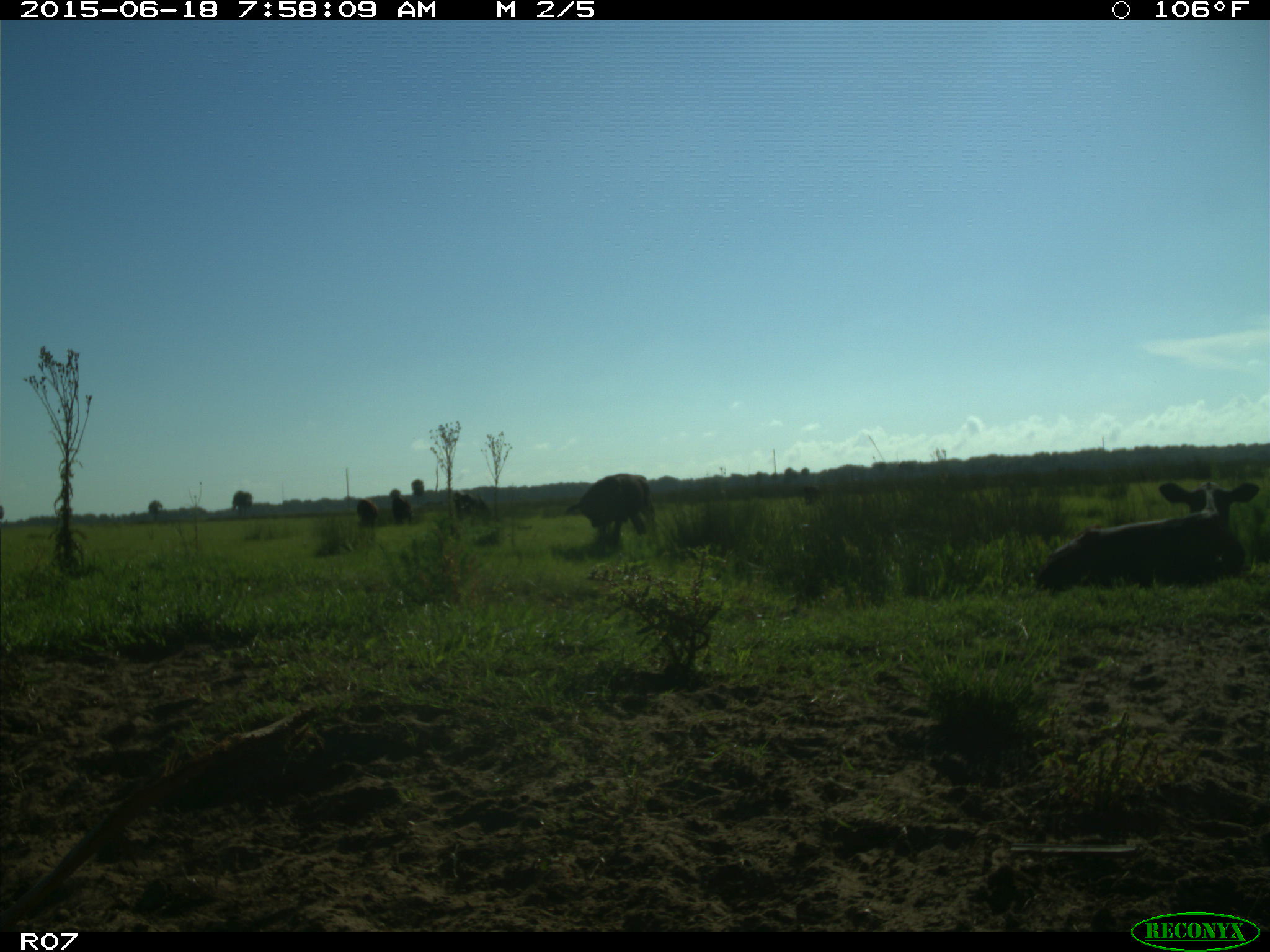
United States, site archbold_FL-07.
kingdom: Animalia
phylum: Chordata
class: Mammalia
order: Artiodactyla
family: Bovidae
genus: Bos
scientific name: Bos taurus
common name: domestic cow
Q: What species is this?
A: Bos taurus (domestic cow).